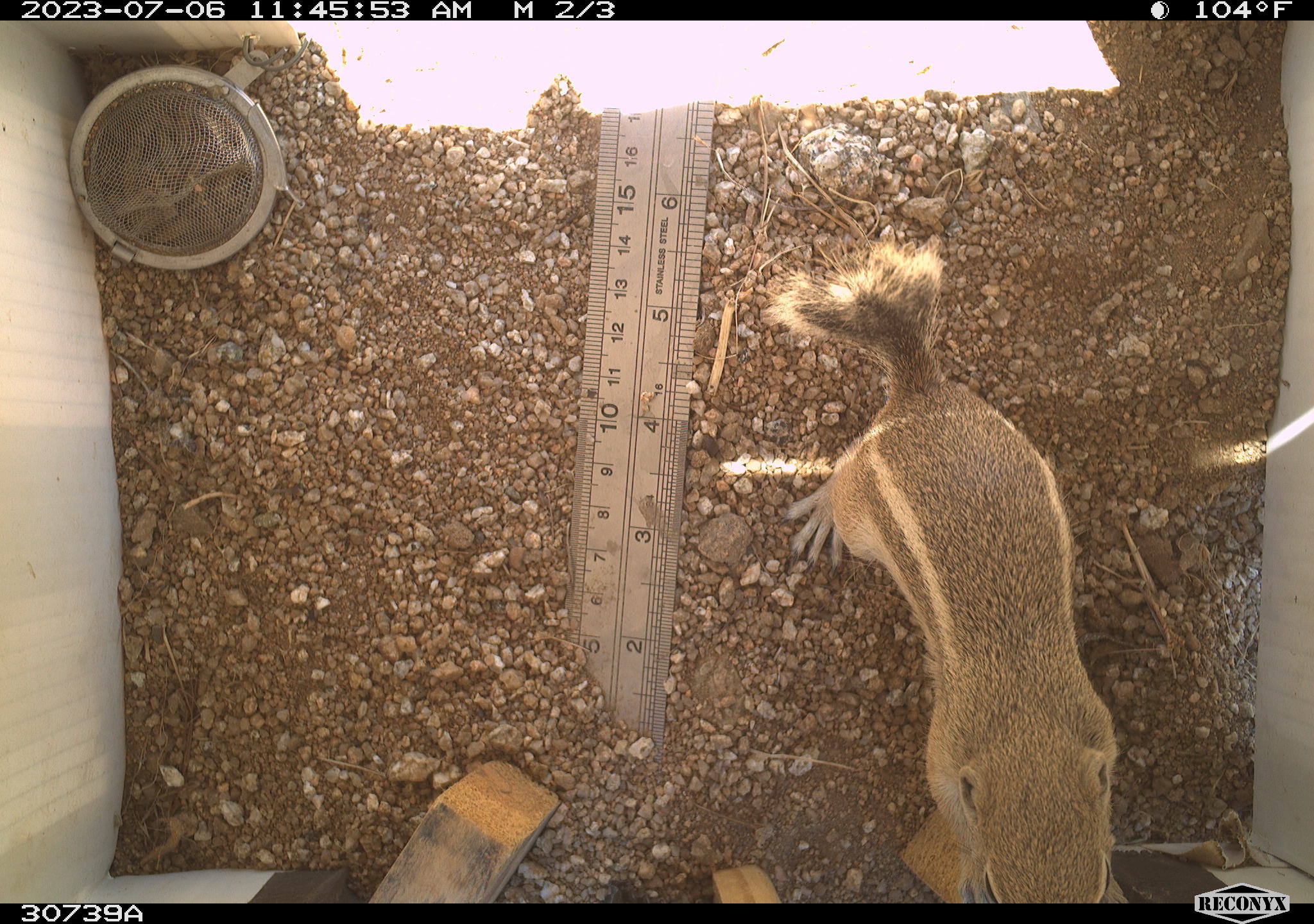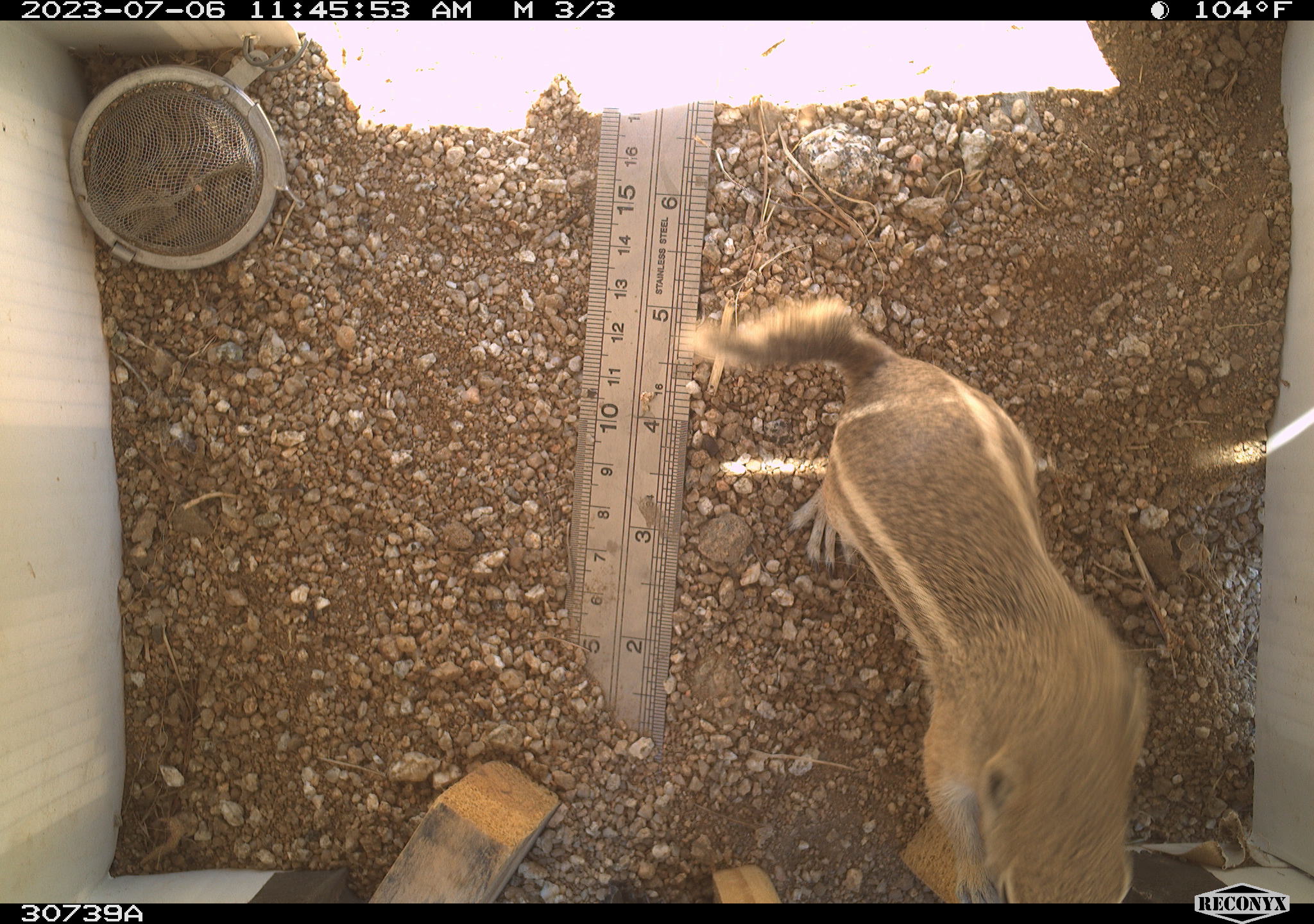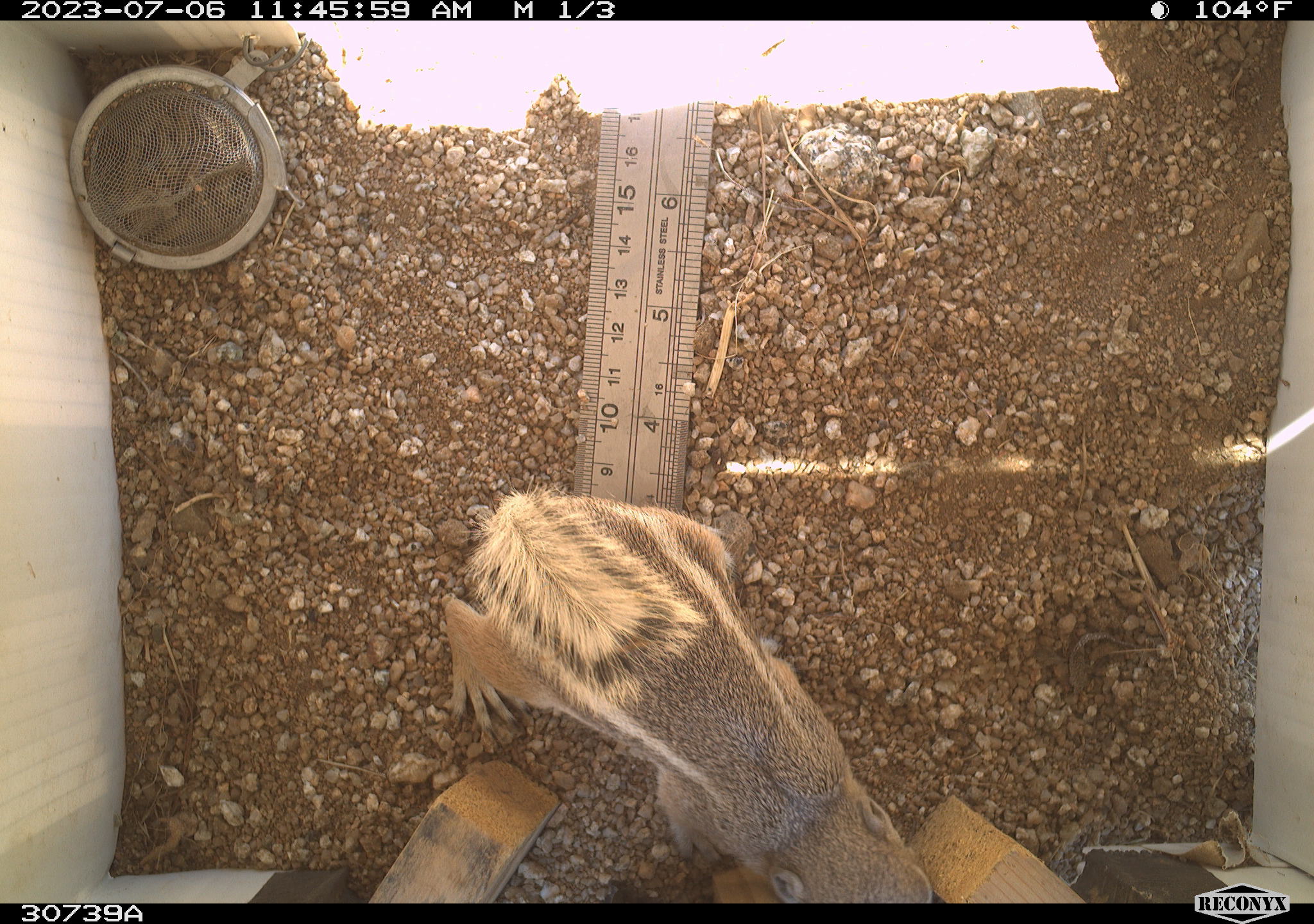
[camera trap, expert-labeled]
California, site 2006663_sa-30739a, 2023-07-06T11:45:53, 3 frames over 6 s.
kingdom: Animalia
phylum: Chordata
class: Mammalia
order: Rodentia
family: Sciuridae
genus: Ammospermophilus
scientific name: Ammospermophilus leucurus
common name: white-tailed antelope squirrel